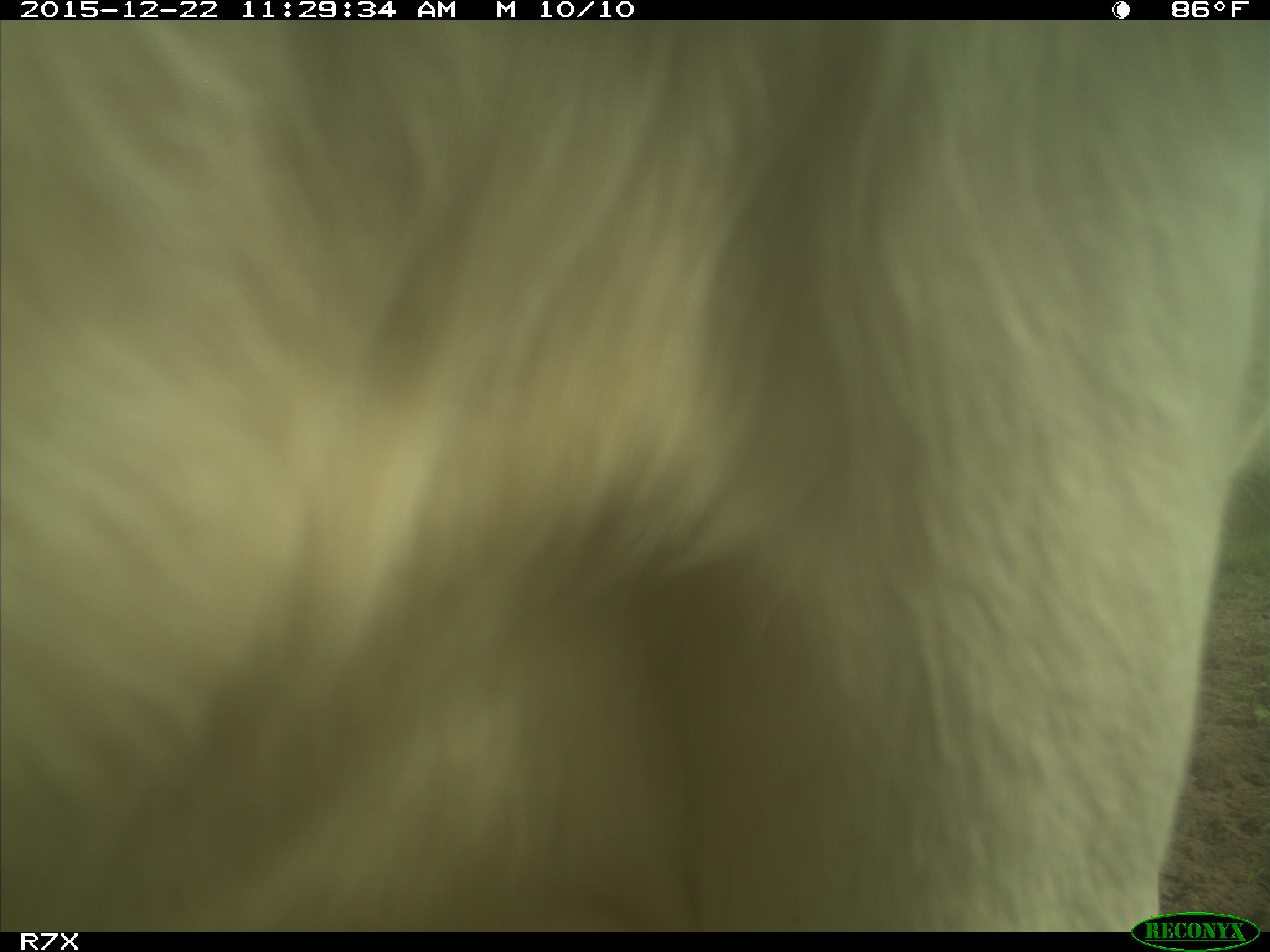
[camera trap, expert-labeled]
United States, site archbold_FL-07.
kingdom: Animalia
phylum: Chordata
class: Mammalia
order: Artiodactyla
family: Bovidae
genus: Bos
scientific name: Bos taurus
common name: domestic cow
Bos taurus (domestic cow).